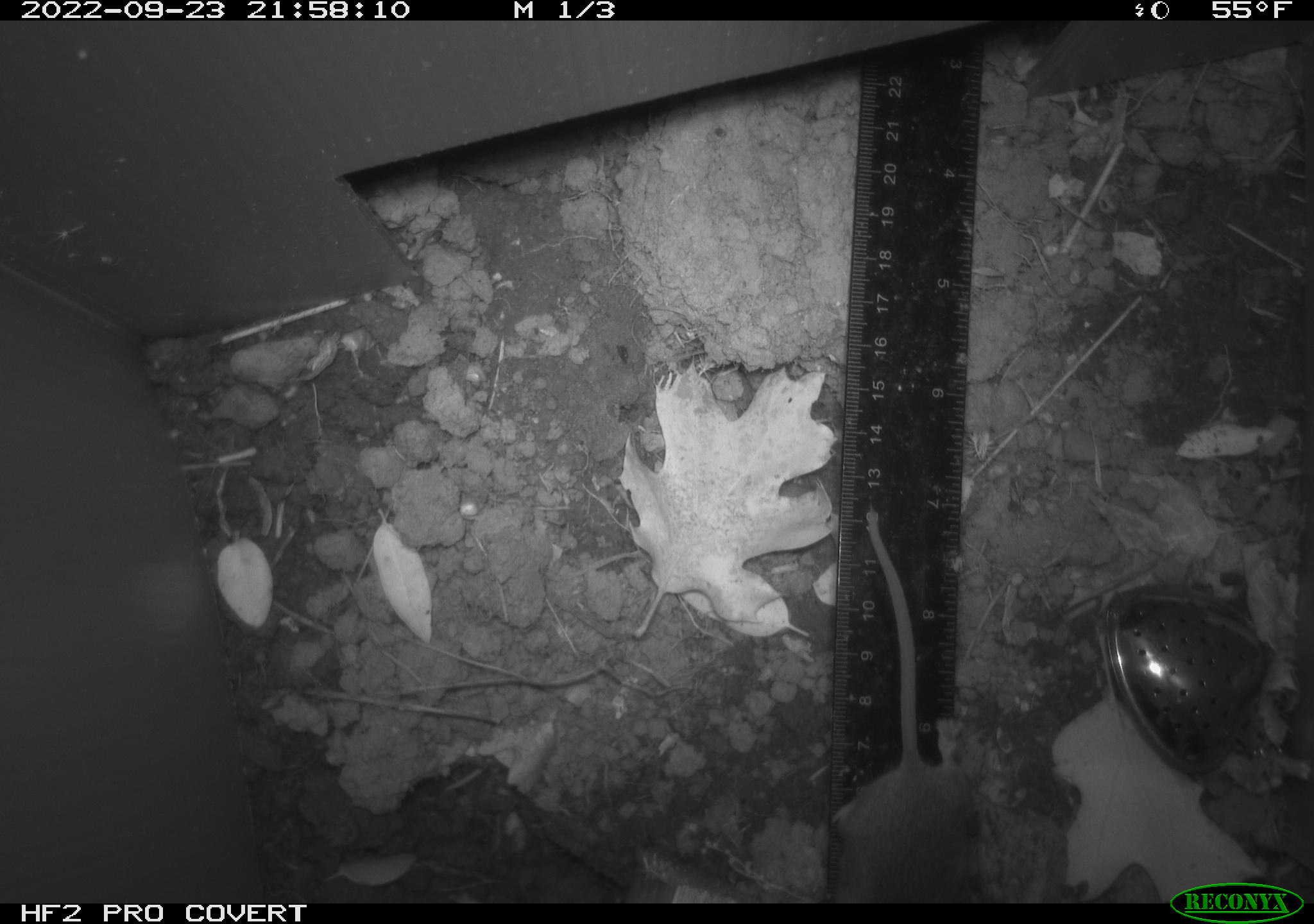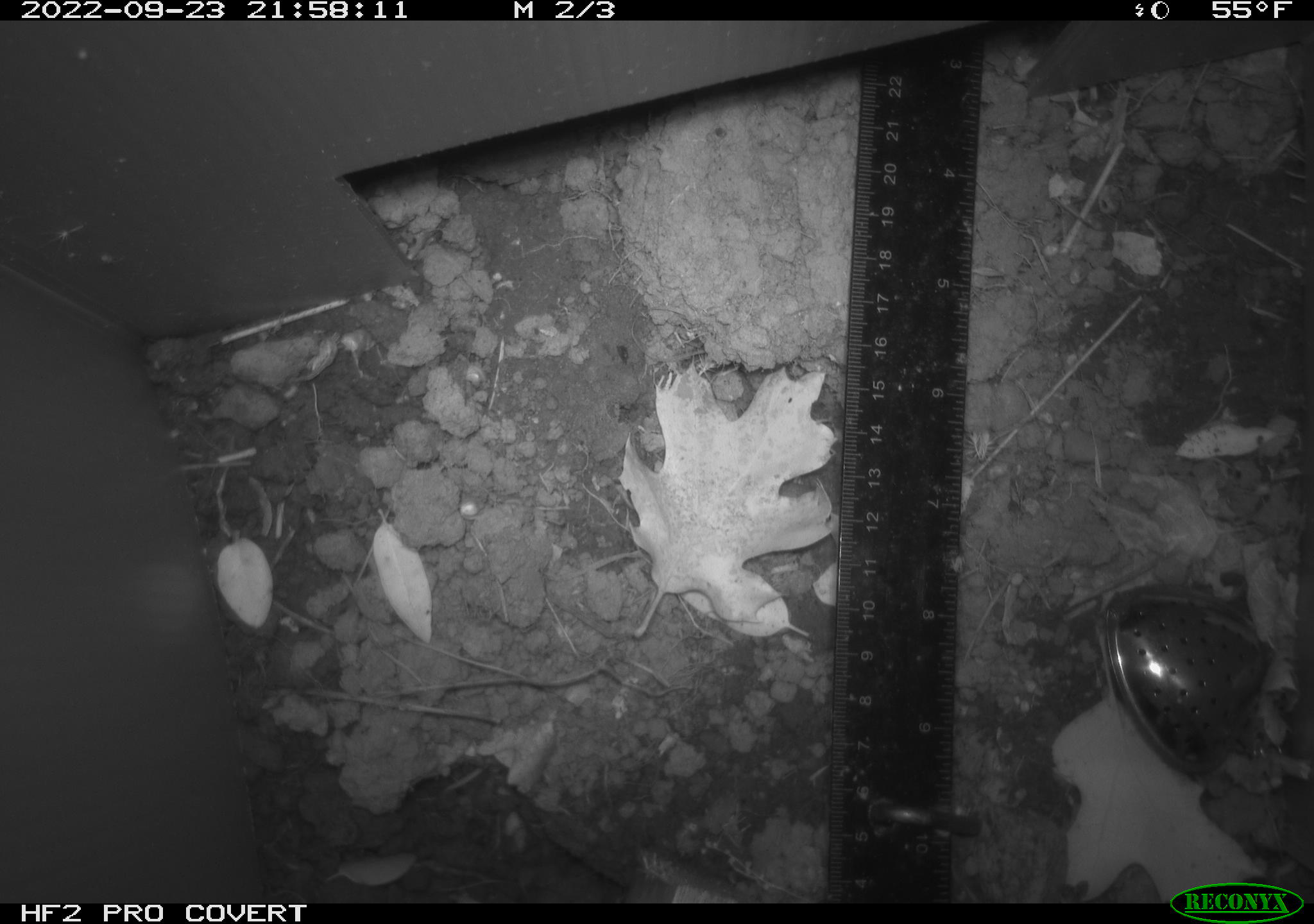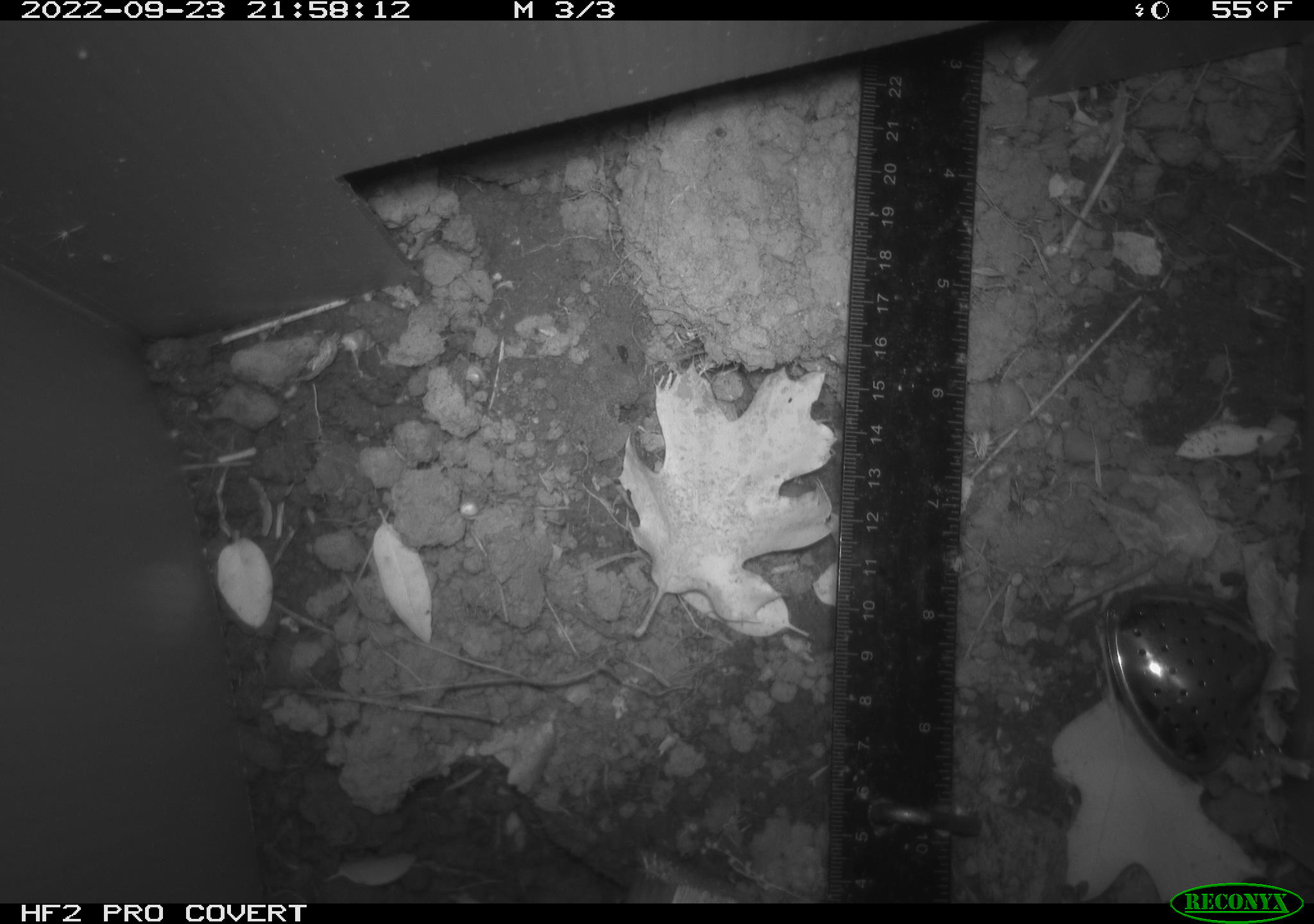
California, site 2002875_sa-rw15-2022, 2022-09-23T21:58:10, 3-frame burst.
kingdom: Animalia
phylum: Chordata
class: Mammalia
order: Rodentia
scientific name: Rodentia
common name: mouse species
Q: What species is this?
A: Mouse species (Rodentia).